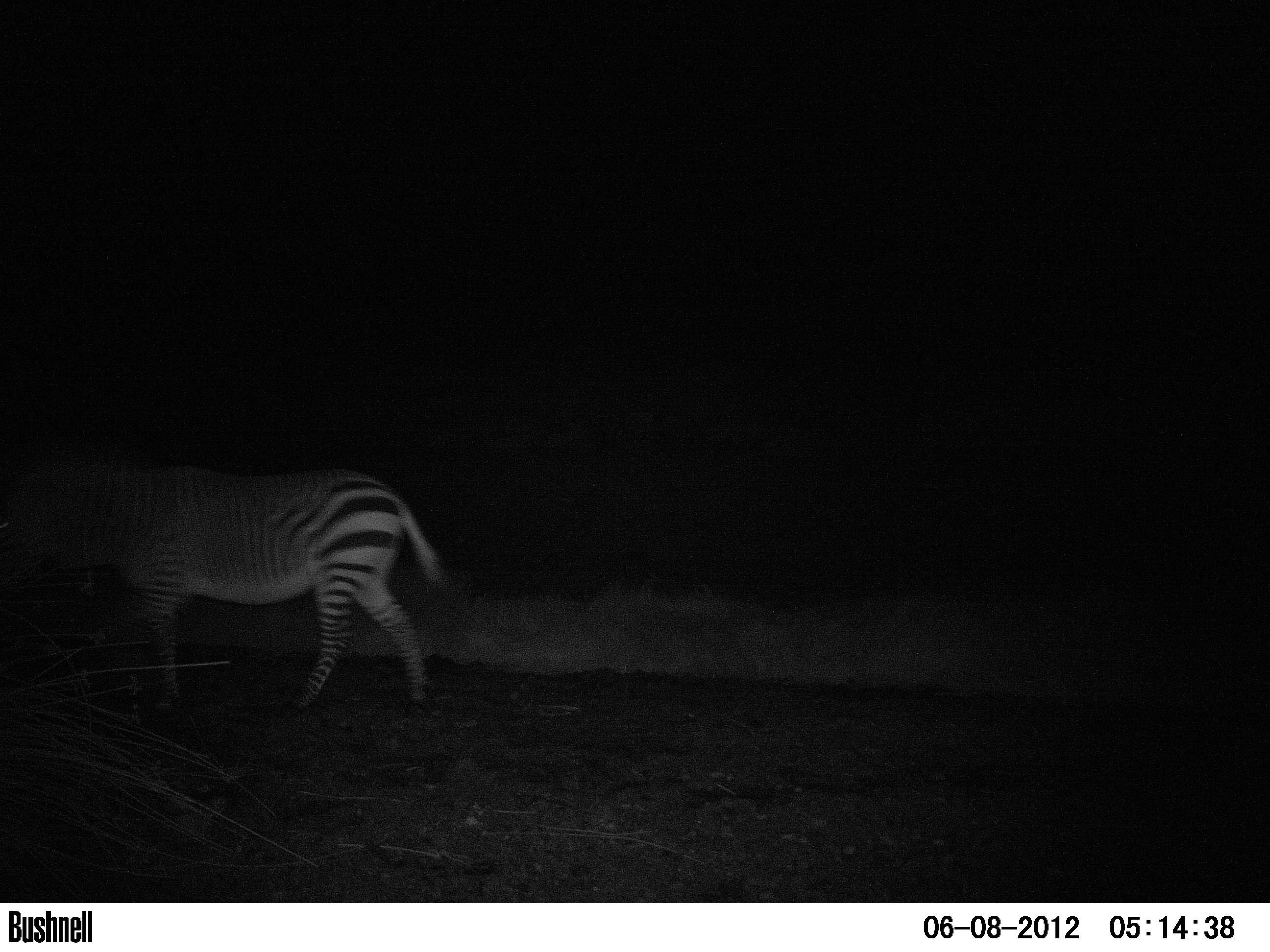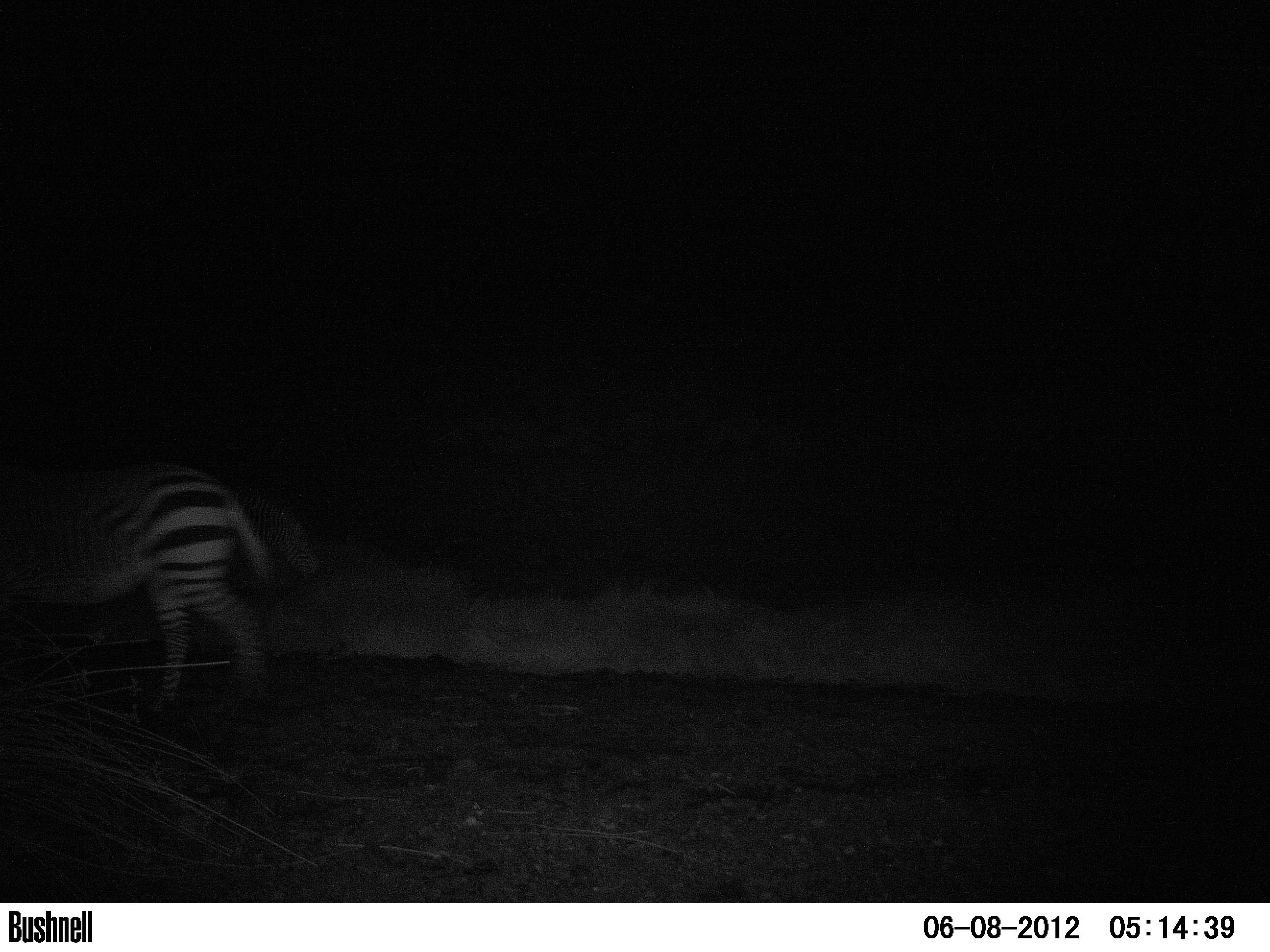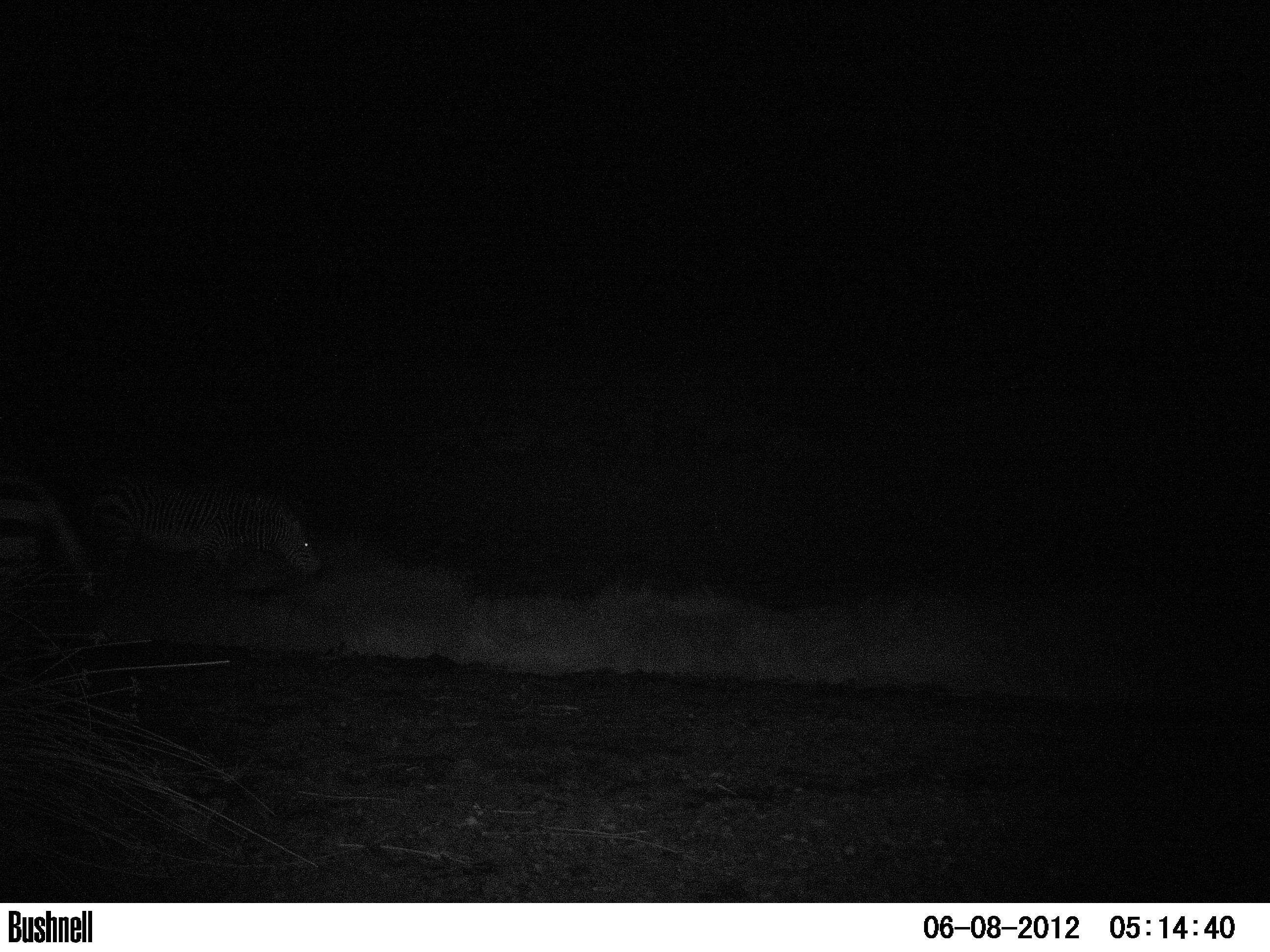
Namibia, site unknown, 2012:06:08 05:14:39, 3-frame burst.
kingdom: Animalia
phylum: Chordata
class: Mammalia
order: Perissodactyla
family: Equidae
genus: Equus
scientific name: Equus zebra hartmannae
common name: hartmann's mountain zebra